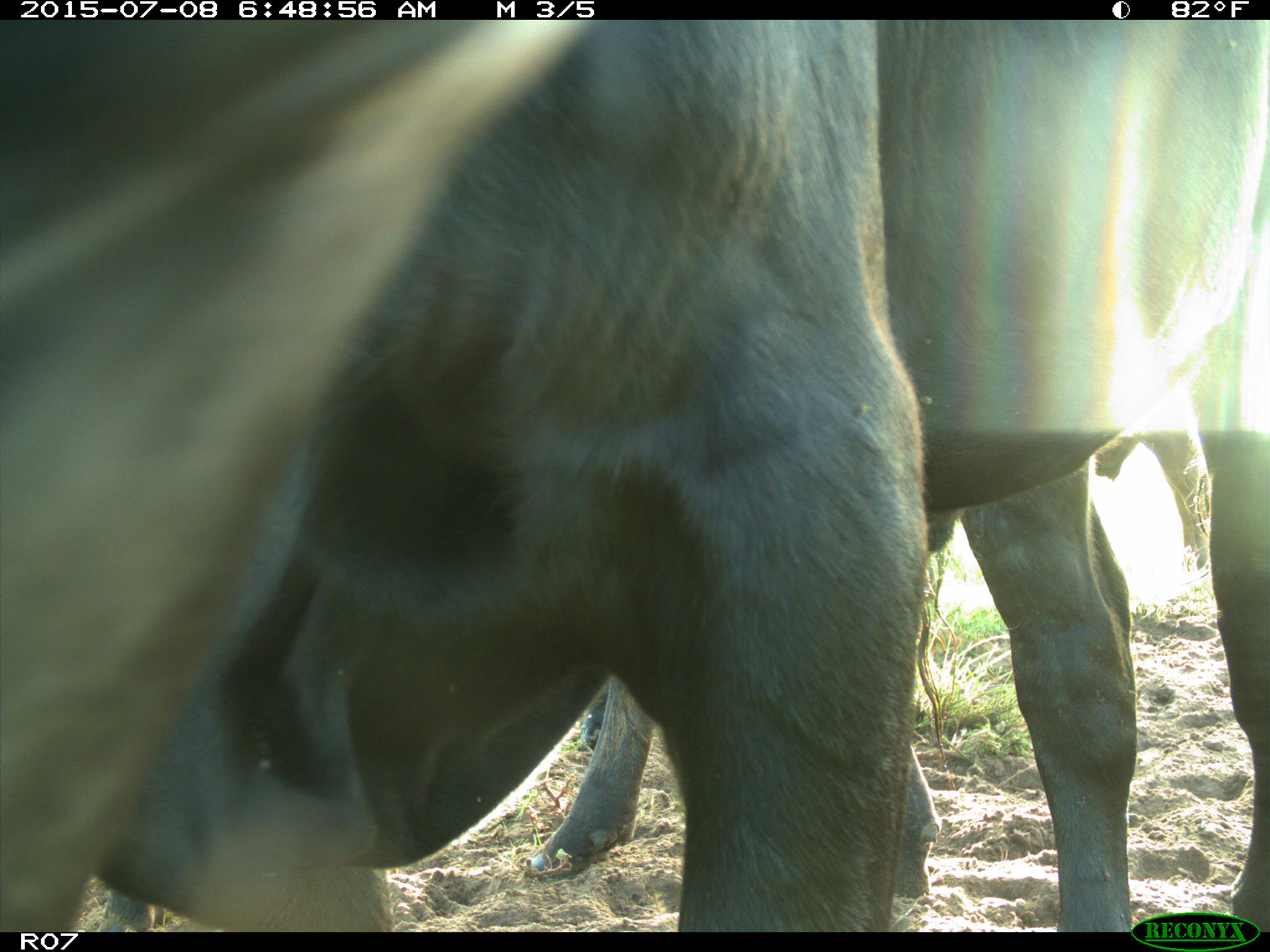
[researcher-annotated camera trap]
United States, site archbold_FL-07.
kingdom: Animalia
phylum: Chordata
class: Mammalia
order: Artiodactyla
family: Bovidae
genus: Bos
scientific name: Bos taurus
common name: domestic cow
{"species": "Bos taurus (domestic cow)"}